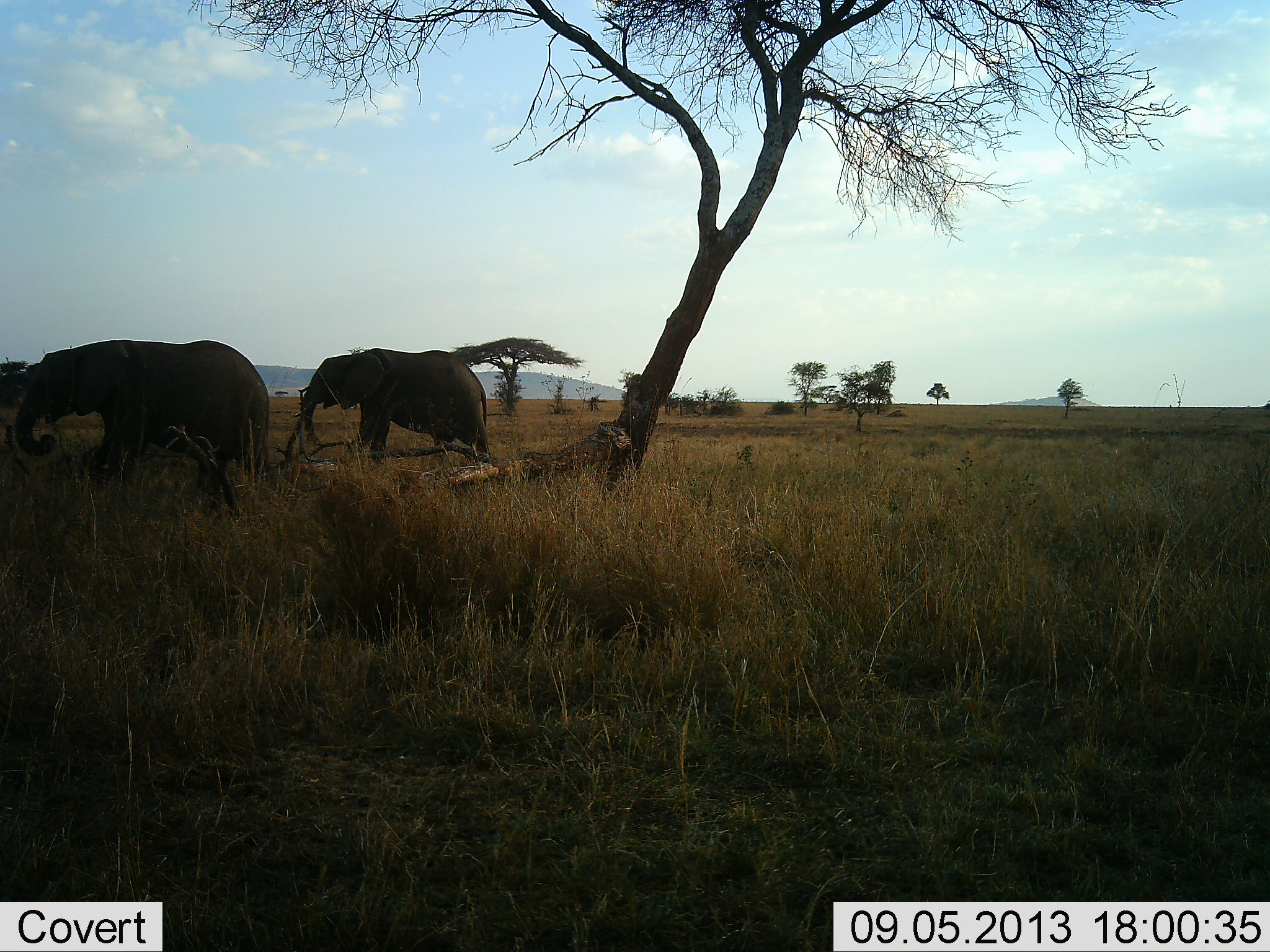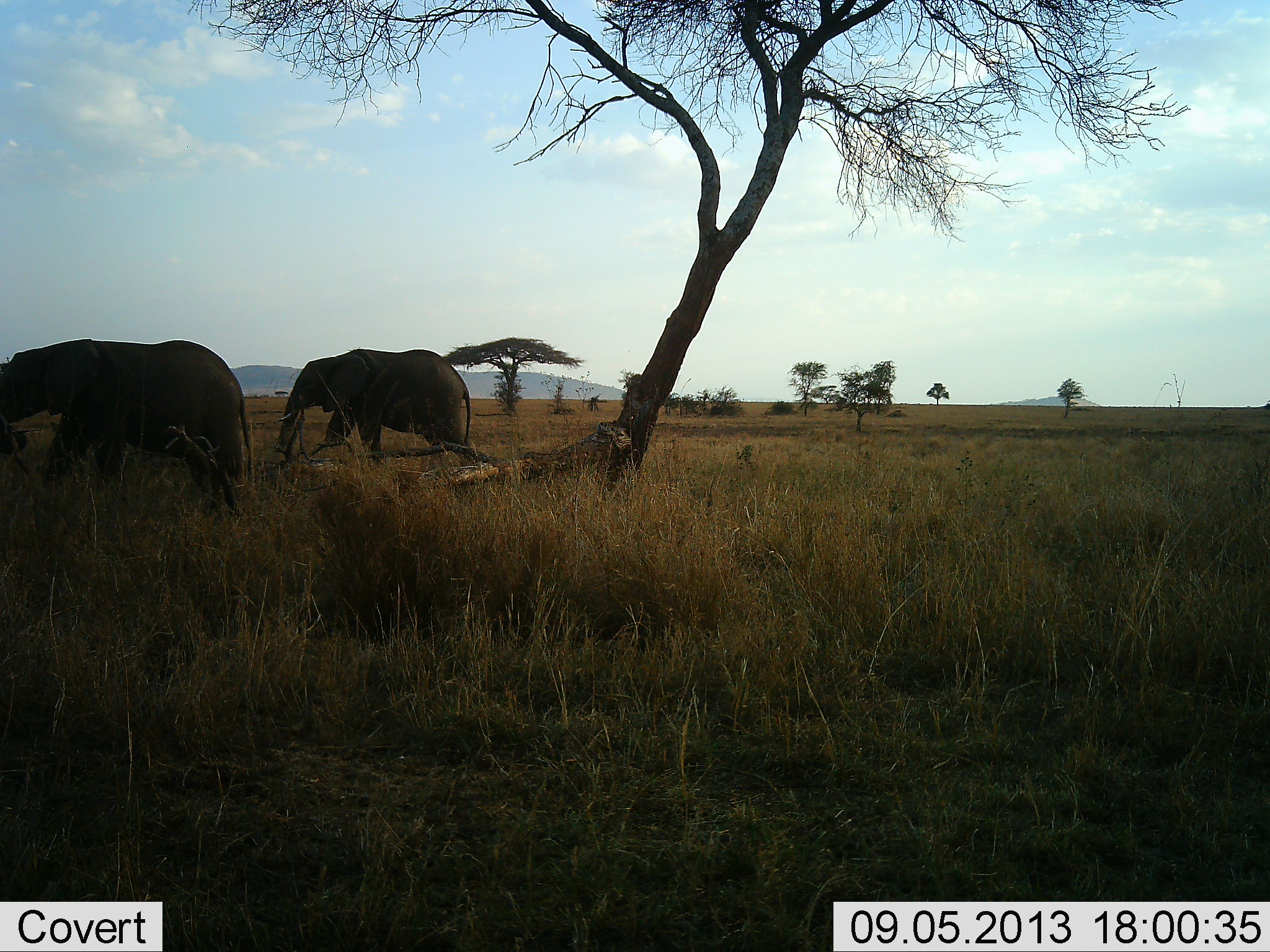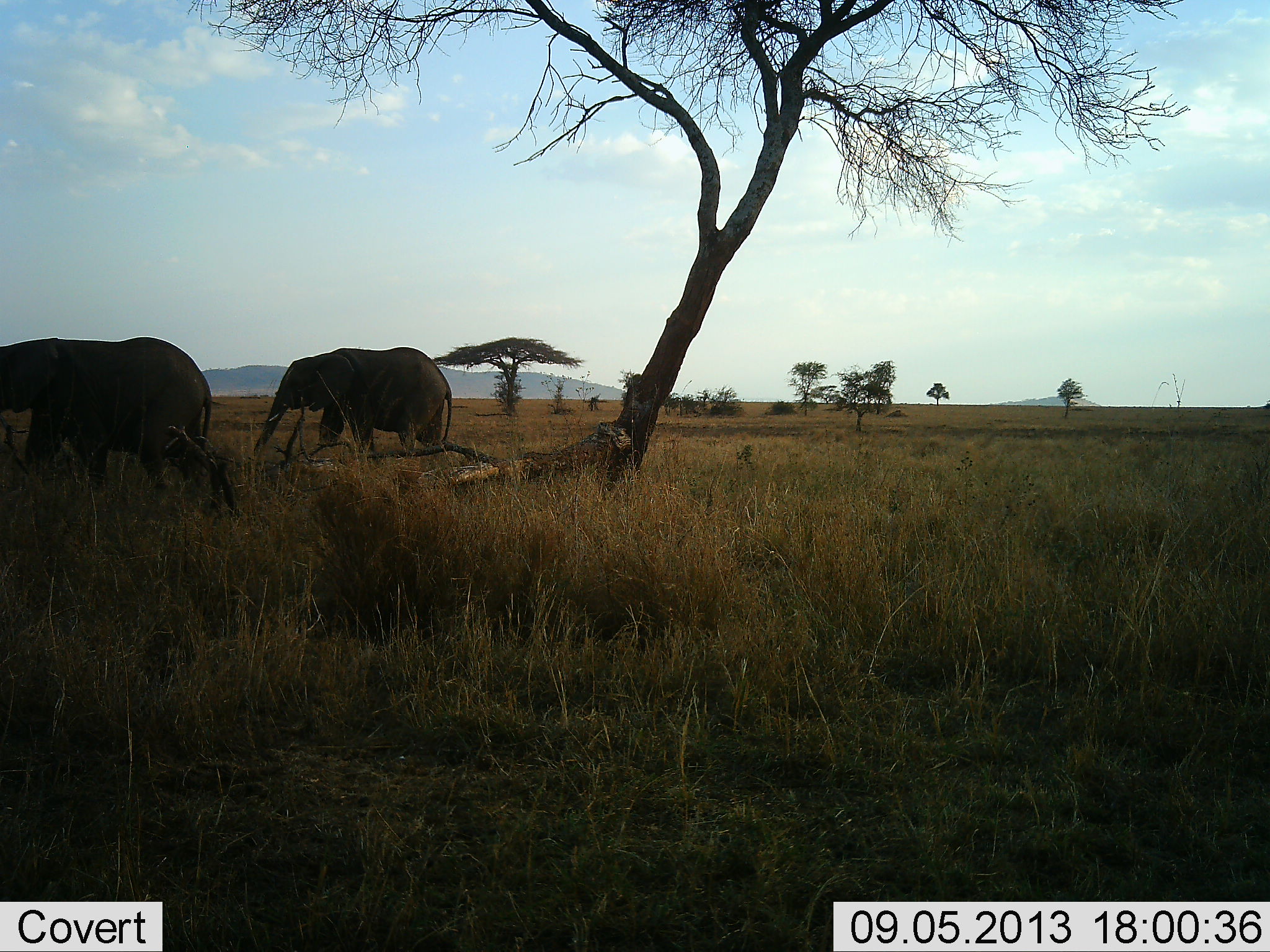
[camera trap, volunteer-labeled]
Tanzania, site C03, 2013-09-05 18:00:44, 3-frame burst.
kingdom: Animalia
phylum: Chordata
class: Mammalia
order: Proboscidea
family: Elephantidae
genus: Loxodonta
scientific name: Loxodonta africana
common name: african bush elephant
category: elephant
Elephant (african bush elephant) (Loxodonta africana), count 2. Behavior (volunteer vote fractions): standing 4%, resting 0%, moving 96%, interacting 0%. Young present (vote fraction): 0%. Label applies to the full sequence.